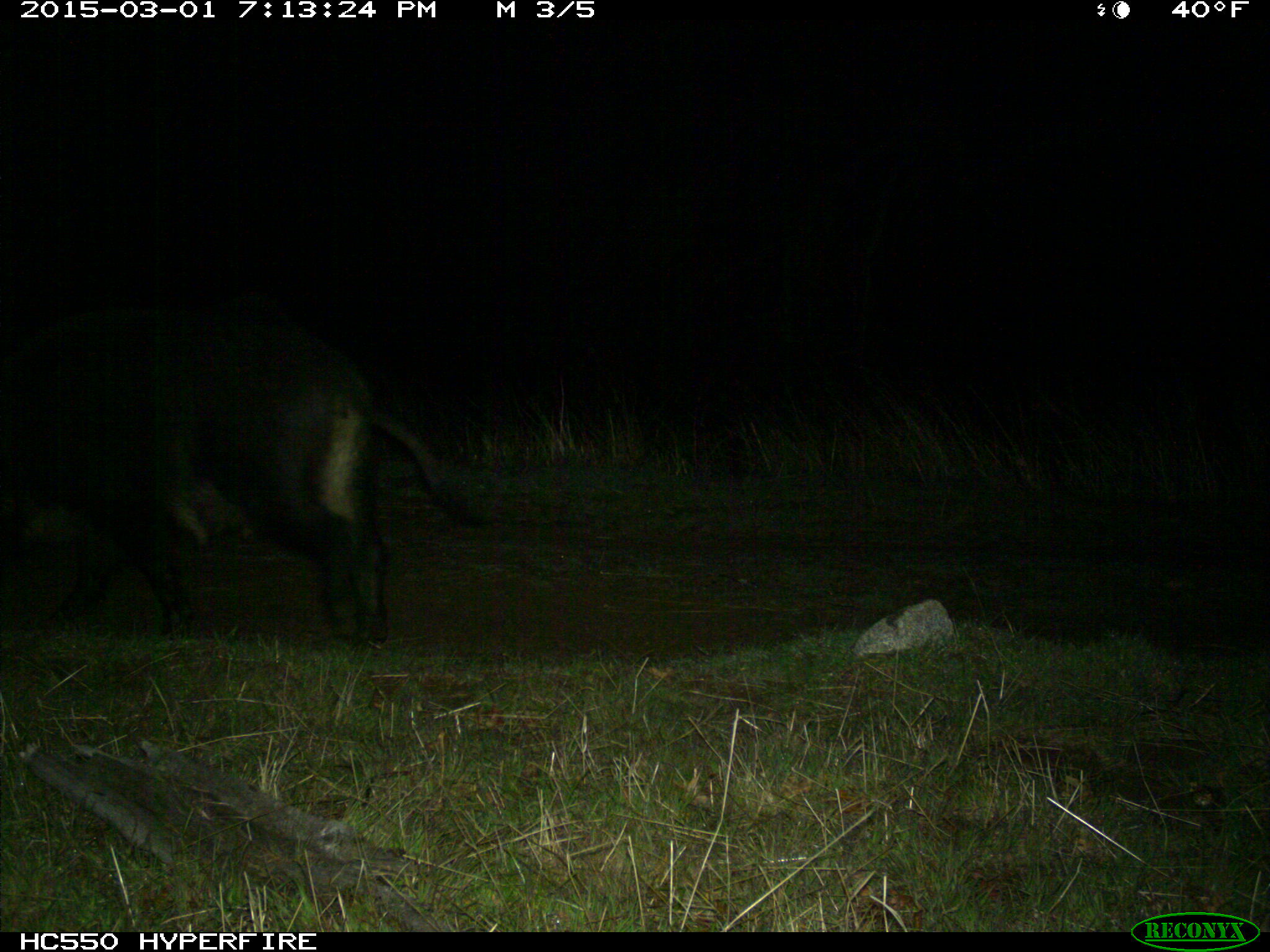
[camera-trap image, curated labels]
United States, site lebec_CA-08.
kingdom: Animalia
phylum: Chordata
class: Mammalia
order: Artiodactyla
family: Suidae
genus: Sus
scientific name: Sus scrofa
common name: wild boar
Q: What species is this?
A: Sus scrofa (wild boar).